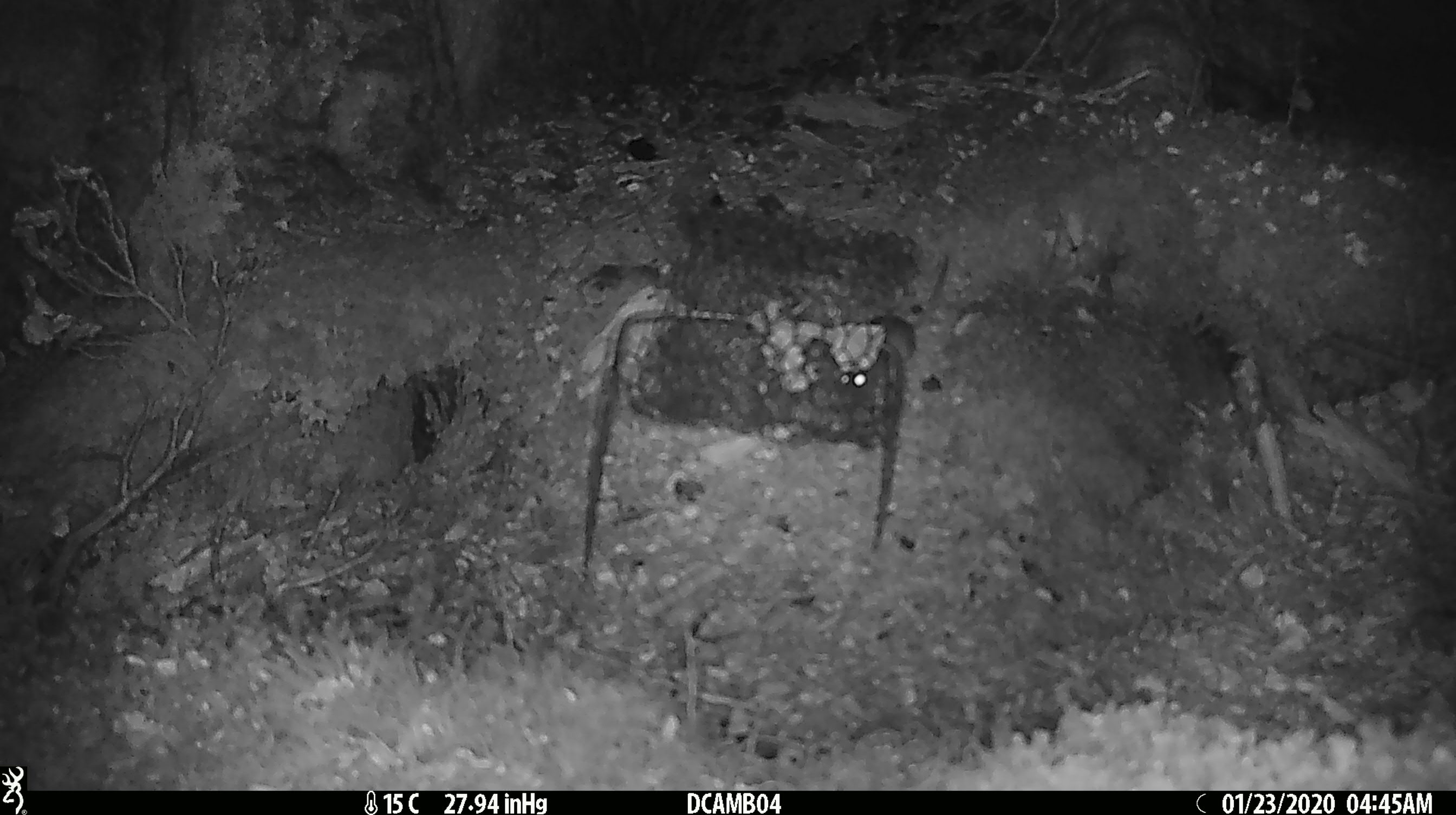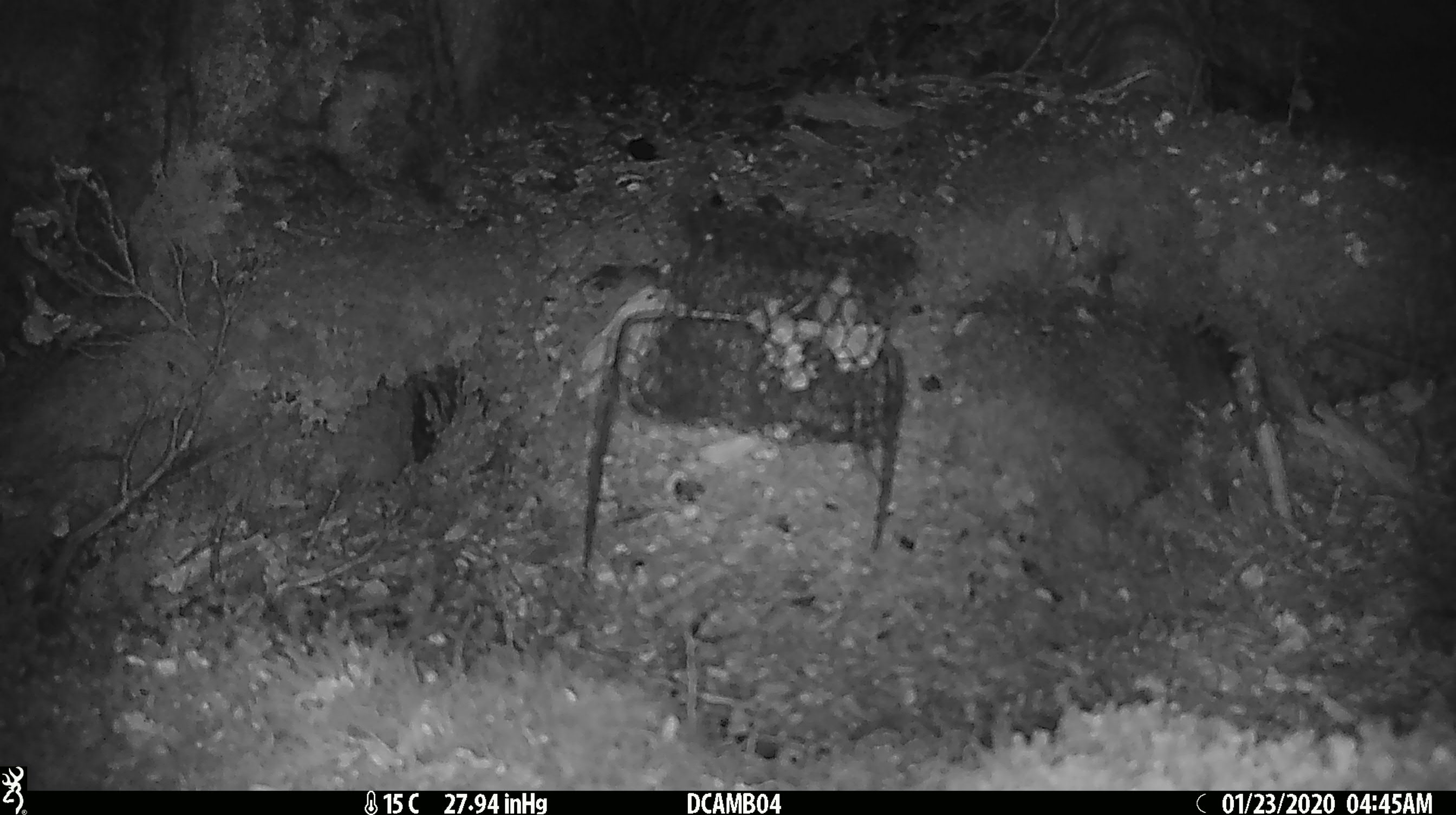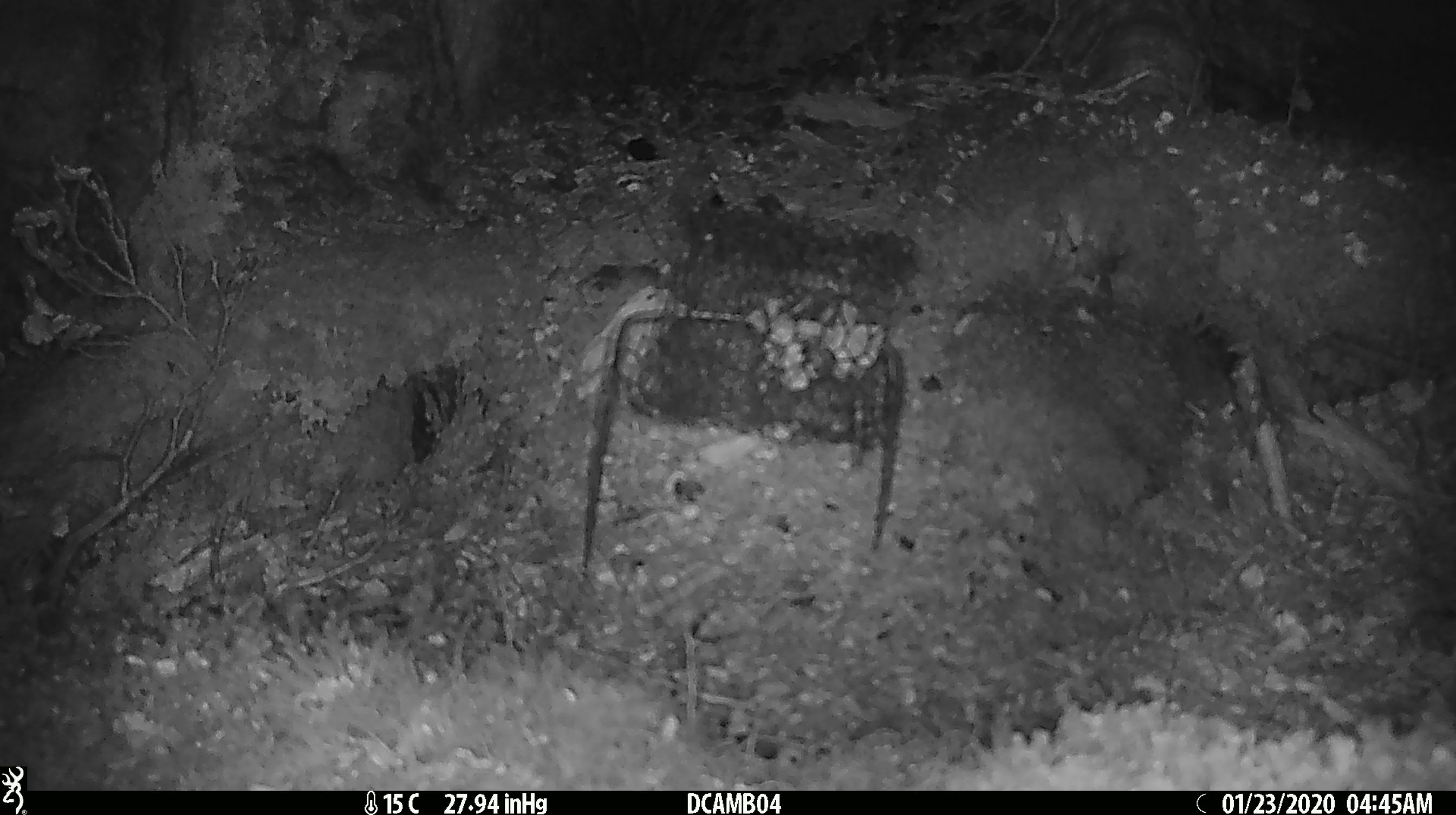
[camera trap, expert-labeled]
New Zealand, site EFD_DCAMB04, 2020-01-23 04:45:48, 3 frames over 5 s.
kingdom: Animalia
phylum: Chordata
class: Mammalia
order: Rodentia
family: Muridae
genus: Mus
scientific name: Mus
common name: mouse